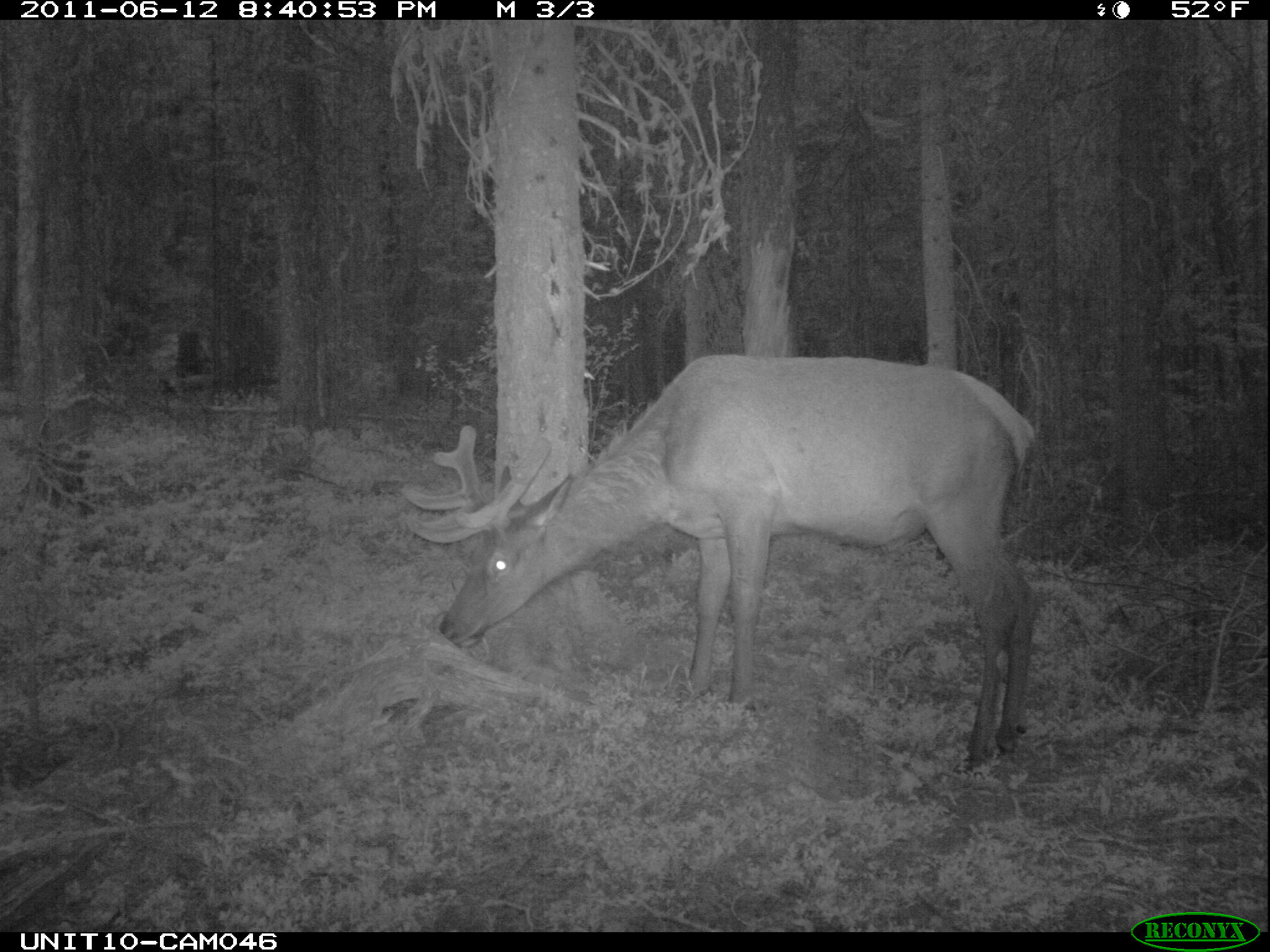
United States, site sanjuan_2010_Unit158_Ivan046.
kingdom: Animalia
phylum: Chordata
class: Mammalia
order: Artiodactyla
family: Cervidae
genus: Cervus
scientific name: Cervus elaphus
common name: red deer